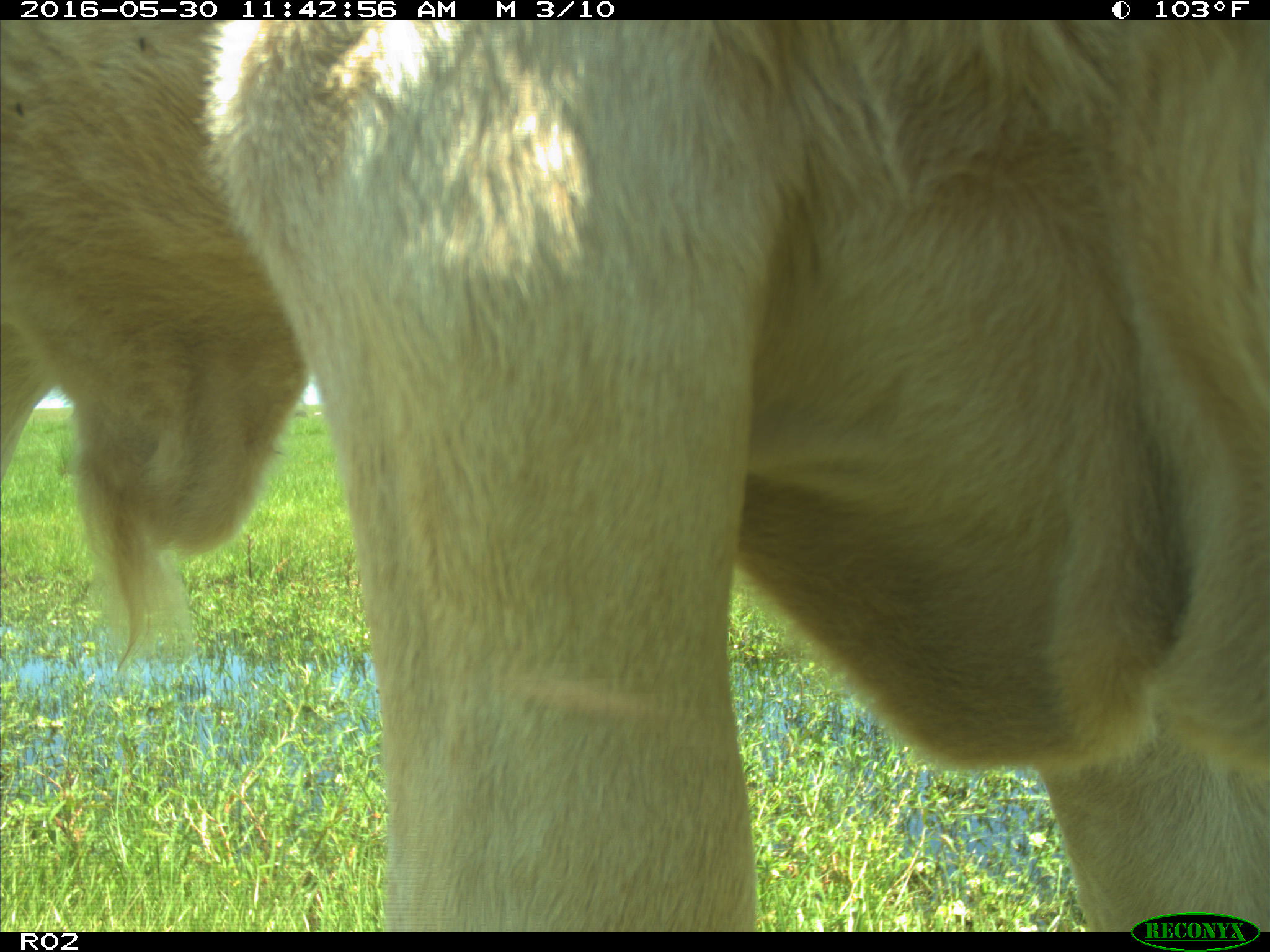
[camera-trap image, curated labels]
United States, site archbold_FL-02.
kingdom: Animalia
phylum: Chordata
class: Mammalia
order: Artiodactyla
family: Bovidae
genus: Bos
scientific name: Bos taurus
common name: domestic cow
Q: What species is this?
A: Bos taurus (domestic cow).